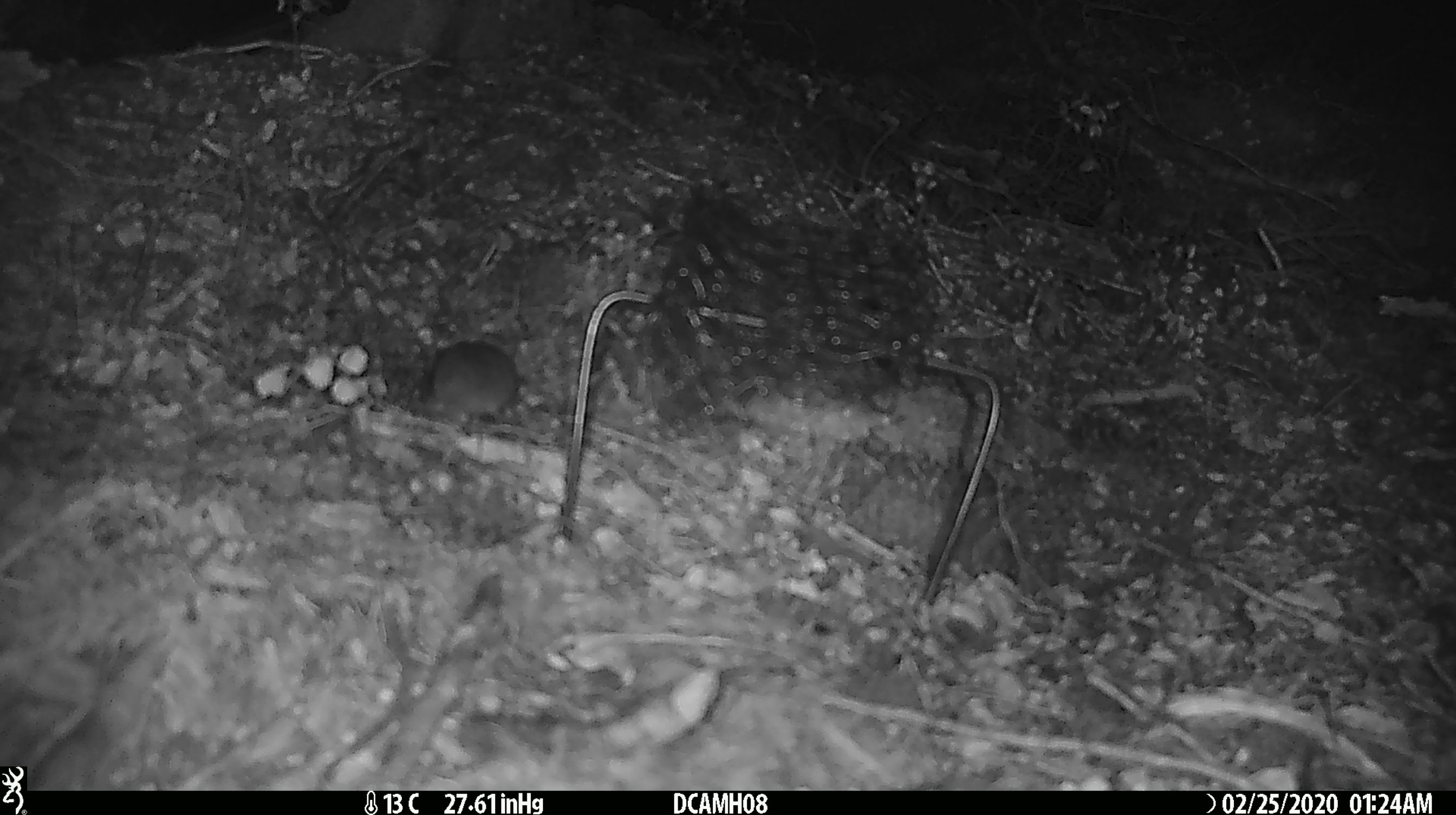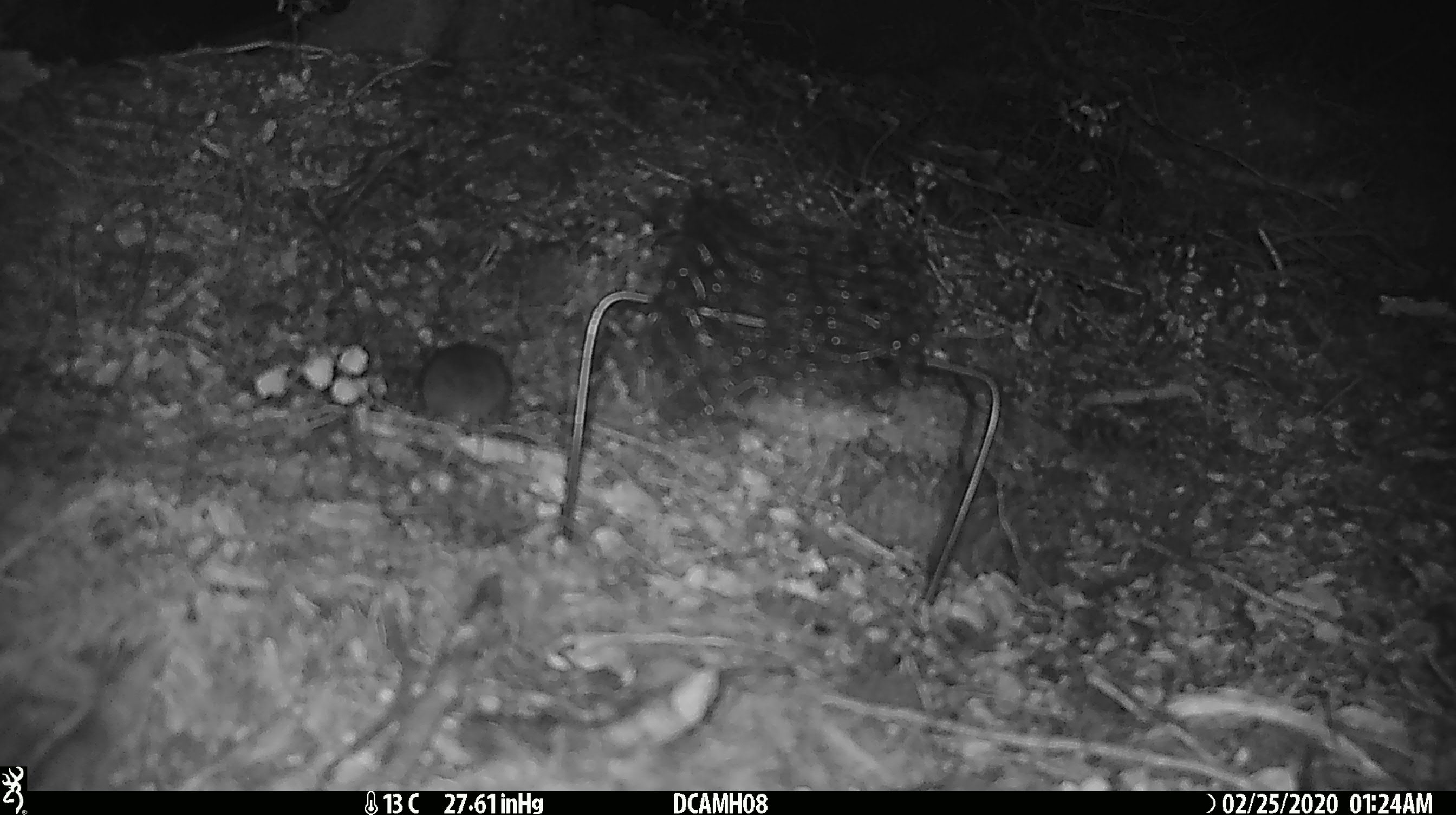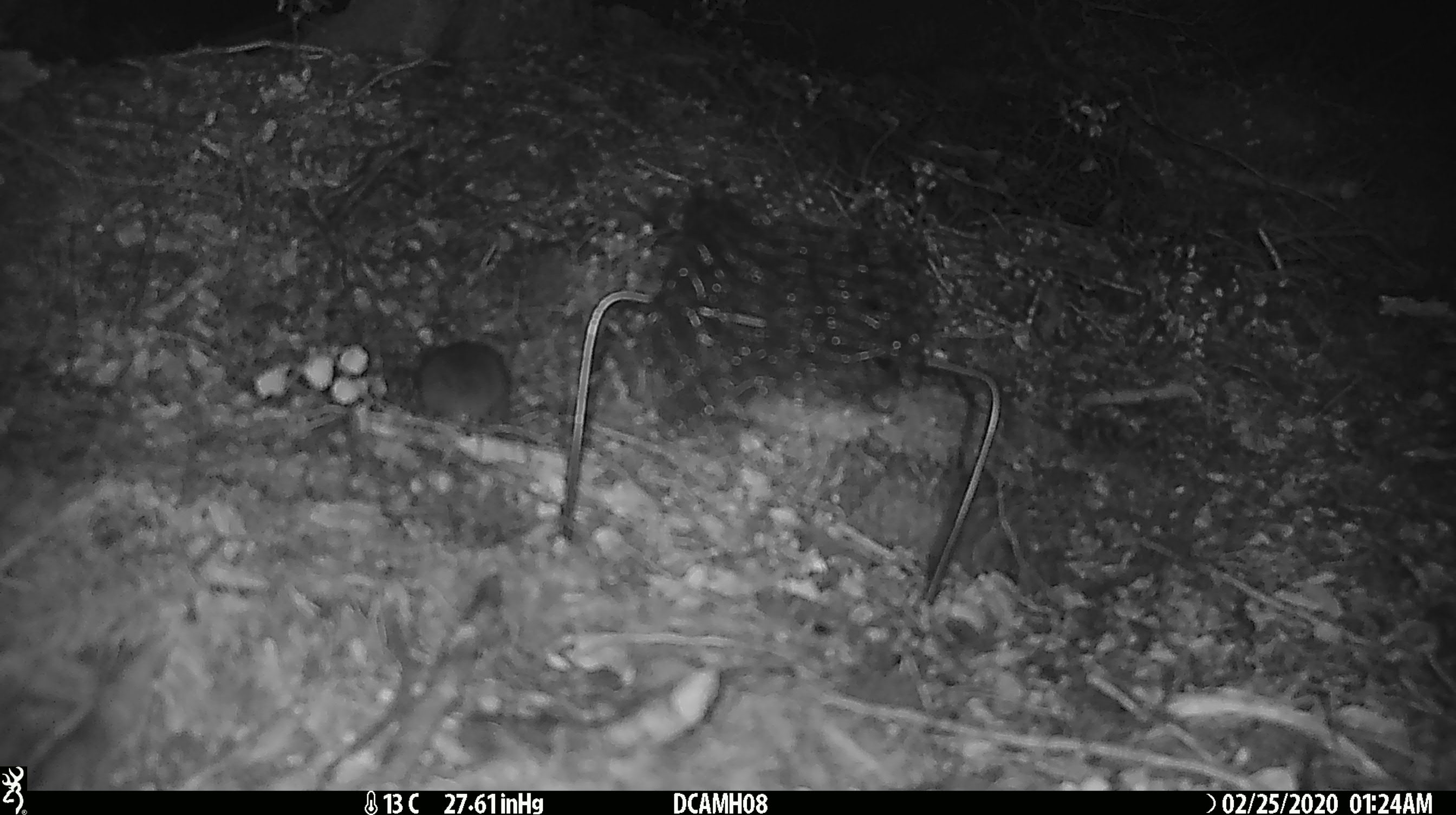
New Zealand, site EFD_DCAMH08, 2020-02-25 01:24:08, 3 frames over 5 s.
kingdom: Animalia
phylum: Chordata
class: Mammalia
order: Rodentia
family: Muridae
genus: Mus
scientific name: Mus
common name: mouse